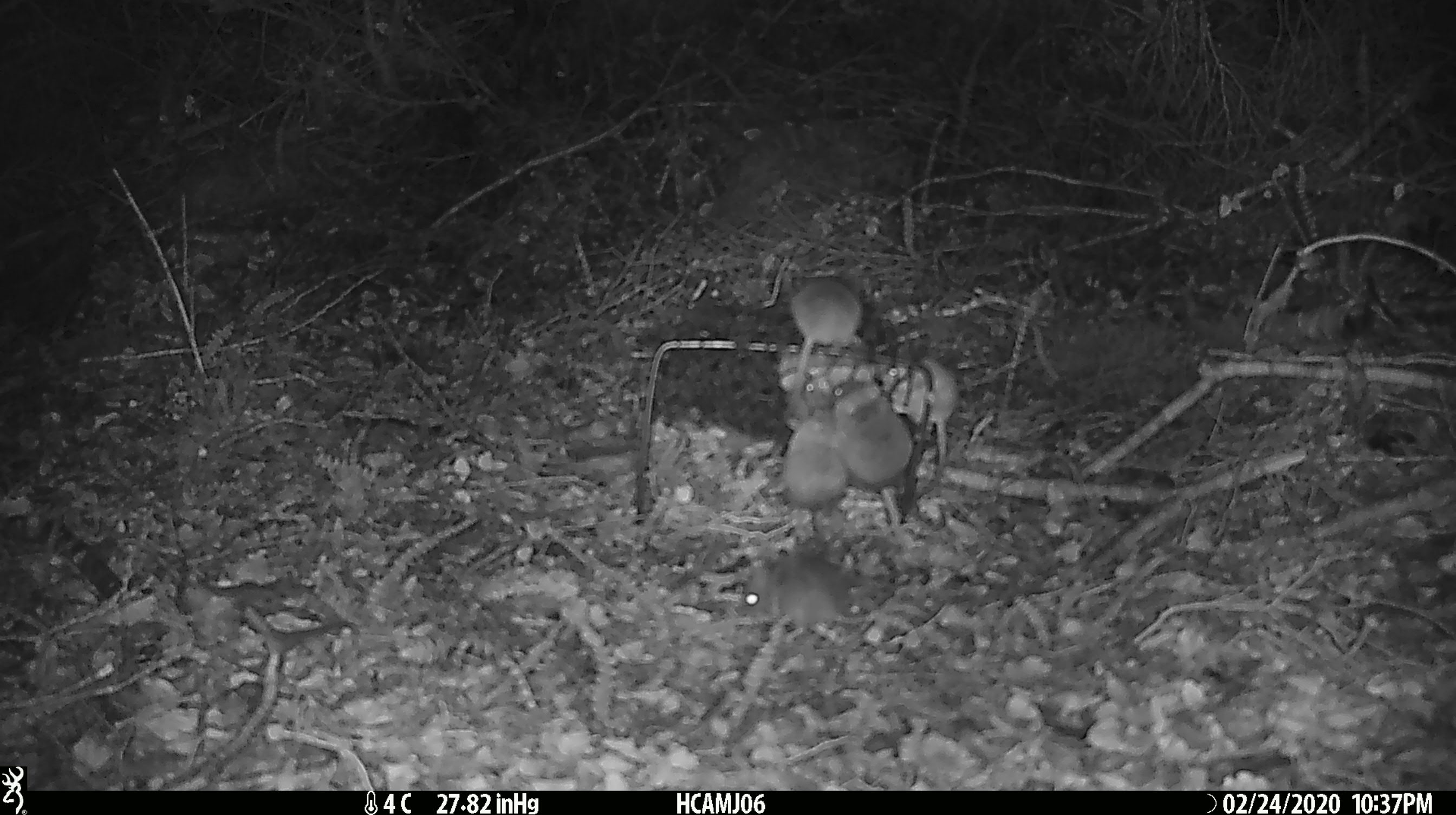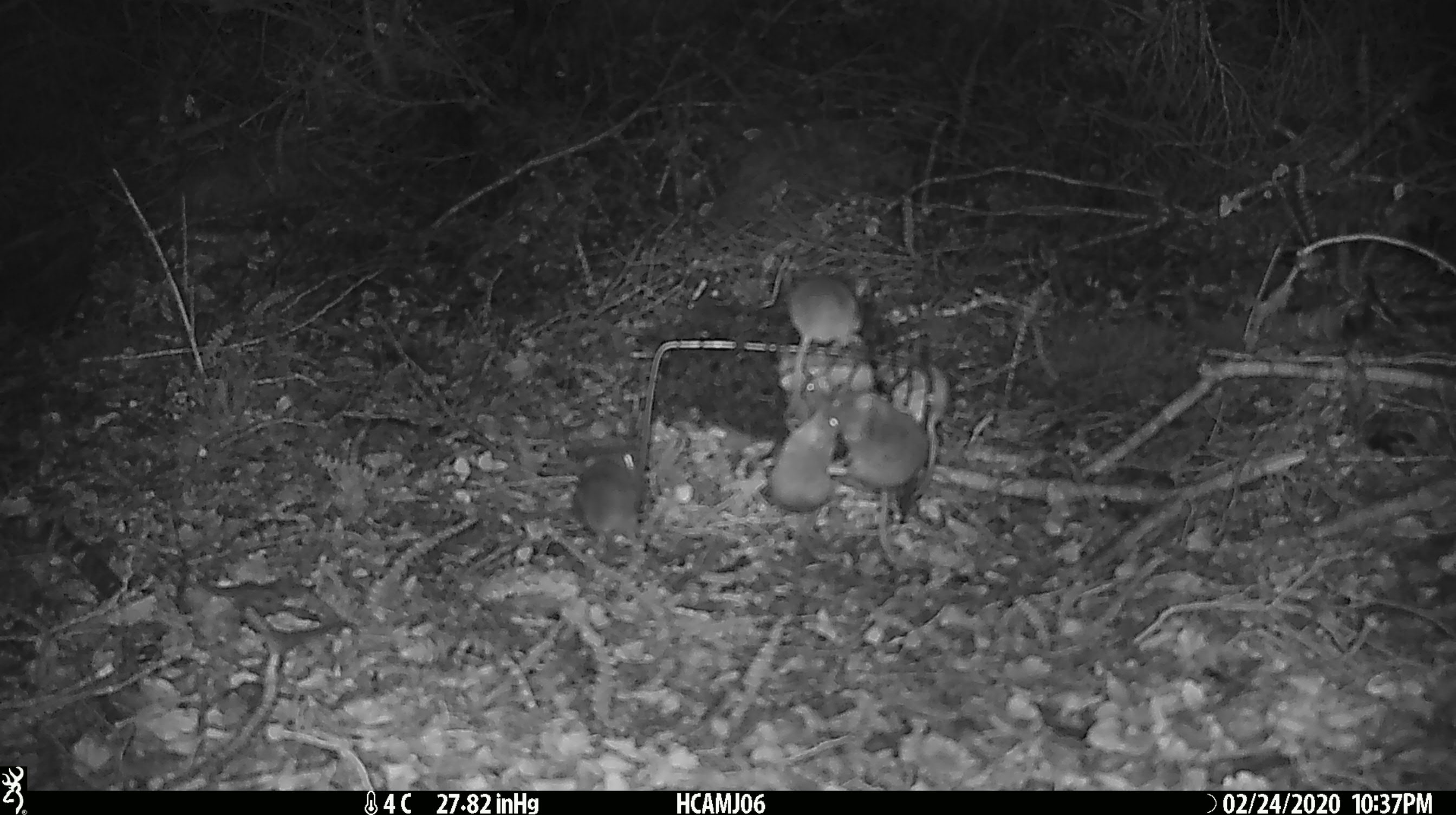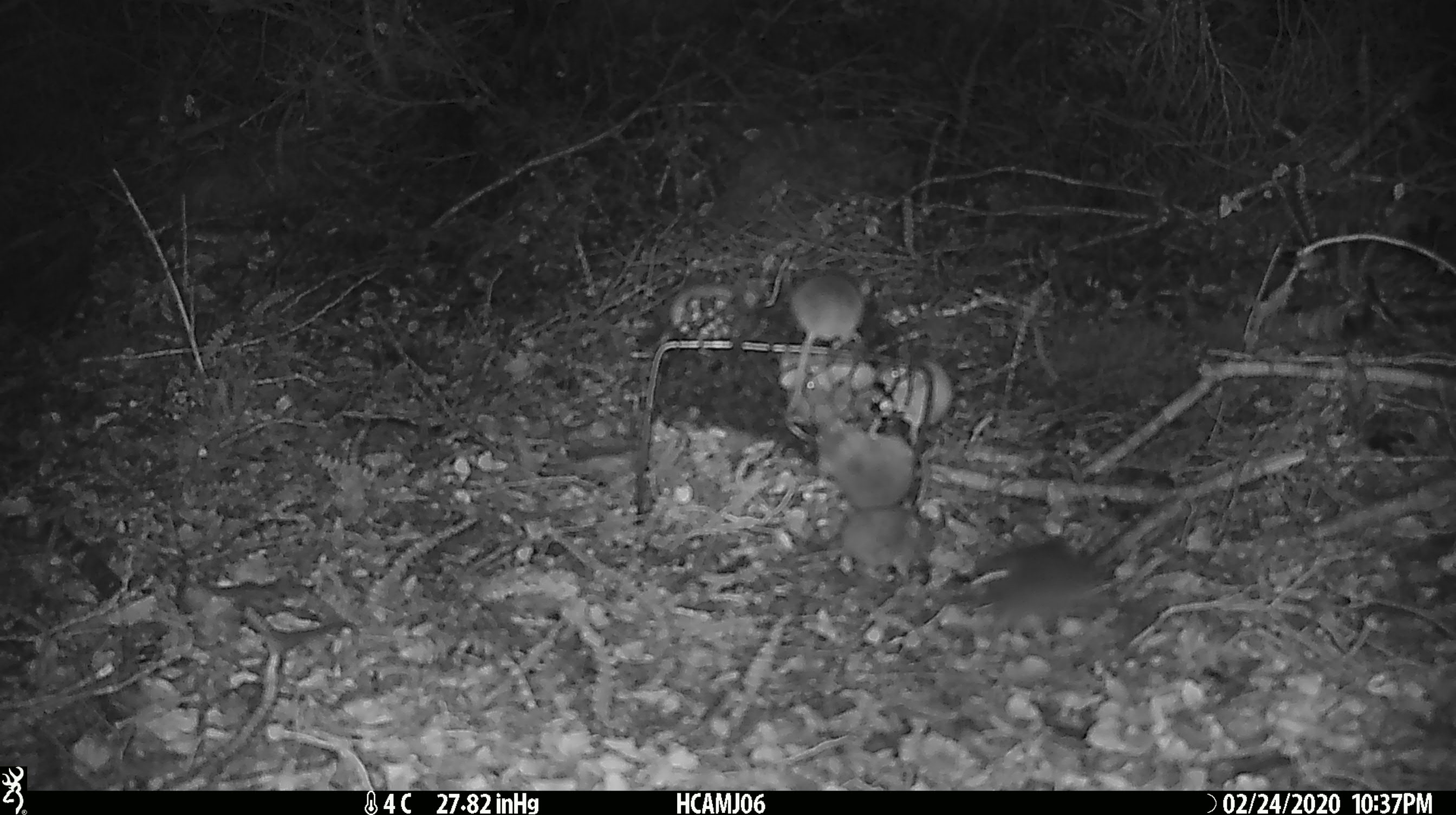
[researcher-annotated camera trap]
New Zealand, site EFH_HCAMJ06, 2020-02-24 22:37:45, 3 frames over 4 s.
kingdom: Animalia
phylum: Chordata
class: Mammalia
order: Rodentia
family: Muridae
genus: Mus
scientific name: Mus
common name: mouse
Mouse (Mus).